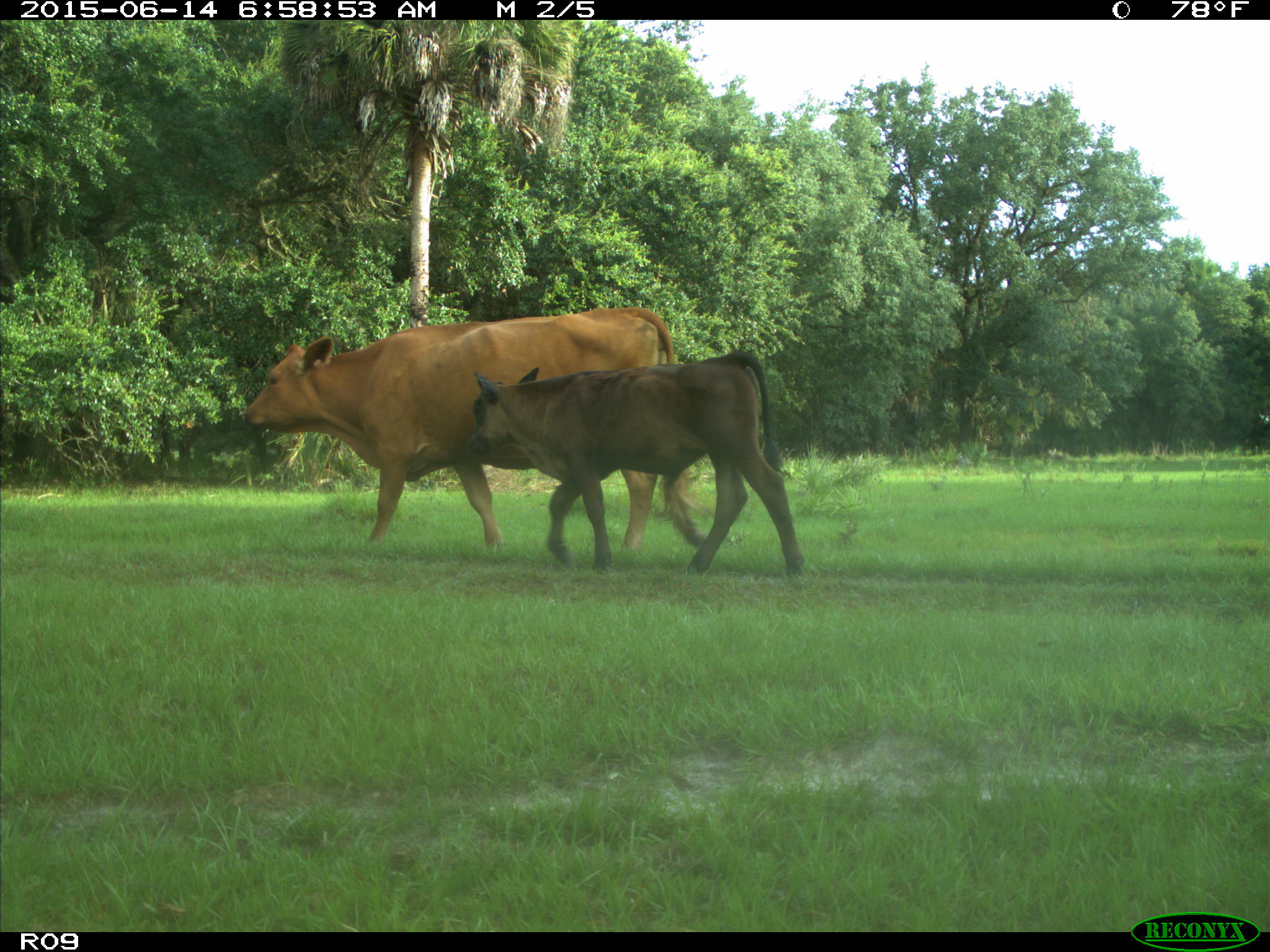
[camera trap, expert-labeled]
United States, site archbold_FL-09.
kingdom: Animalia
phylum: Chordata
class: Mammalia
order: Artiodactyla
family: Bovidae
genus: Bos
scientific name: Bos taurus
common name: domestic cow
Bos taurus (domestic cow).